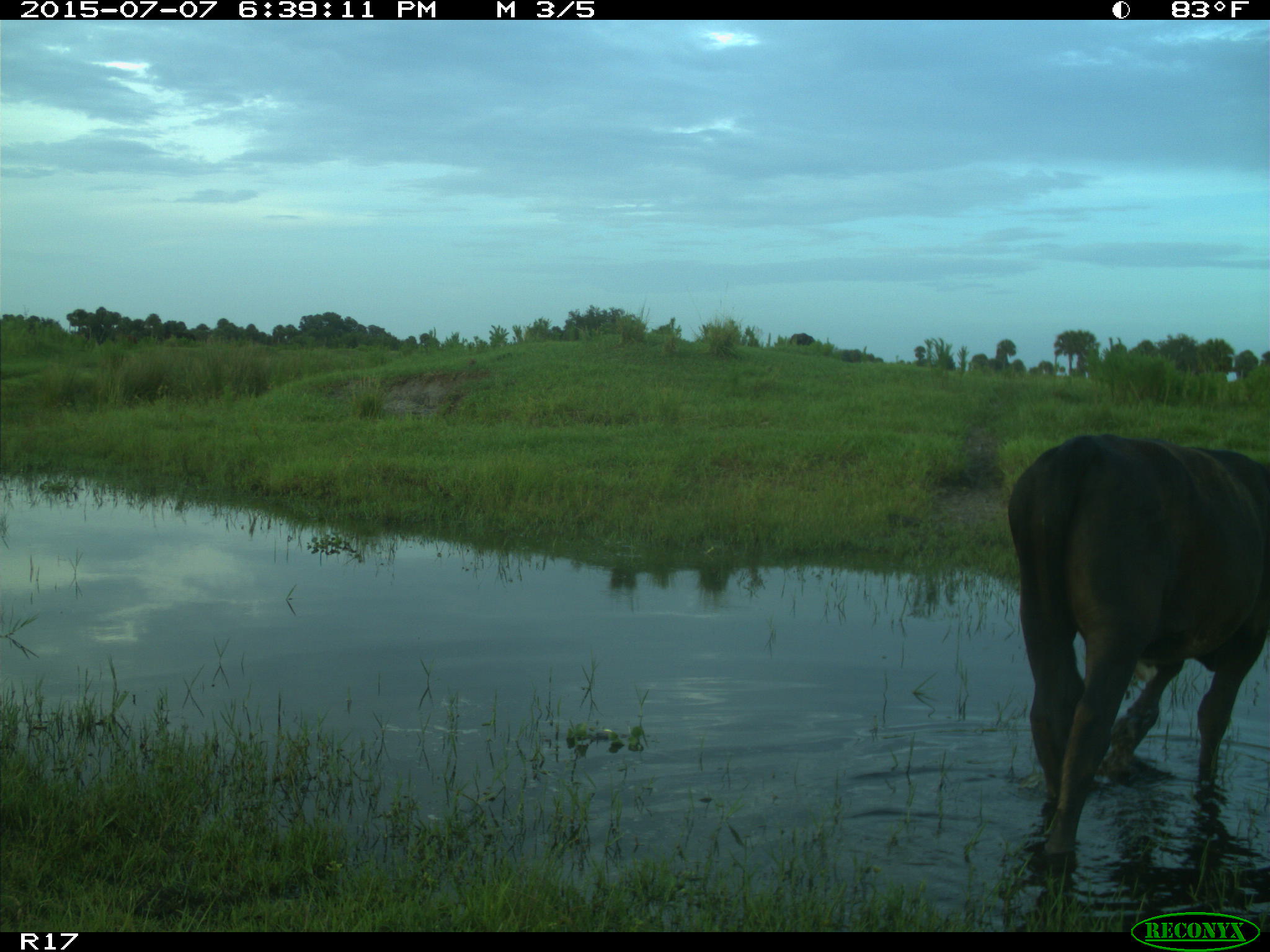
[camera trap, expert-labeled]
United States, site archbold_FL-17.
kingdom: Animalia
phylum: Chordata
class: Mammalia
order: Artiodactyla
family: Bovidae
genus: Bos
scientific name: Bos taurus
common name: domestic cow